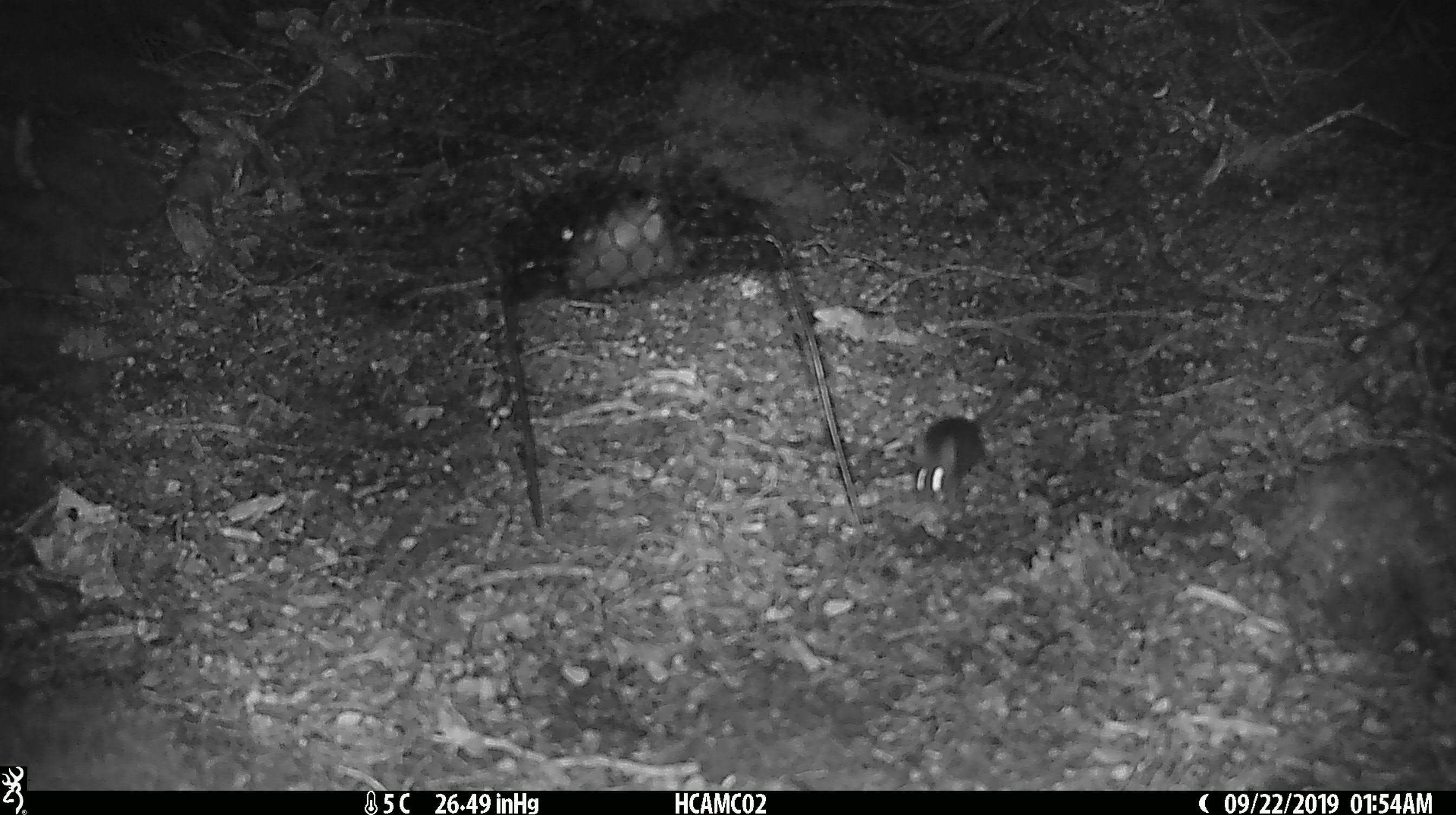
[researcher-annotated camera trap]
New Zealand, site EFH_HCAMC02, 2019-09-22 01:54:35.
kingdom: Animalia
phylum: Chordata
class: Mammalia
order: Rodentia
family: Muridae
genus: Mus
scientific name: Mus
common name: mouse